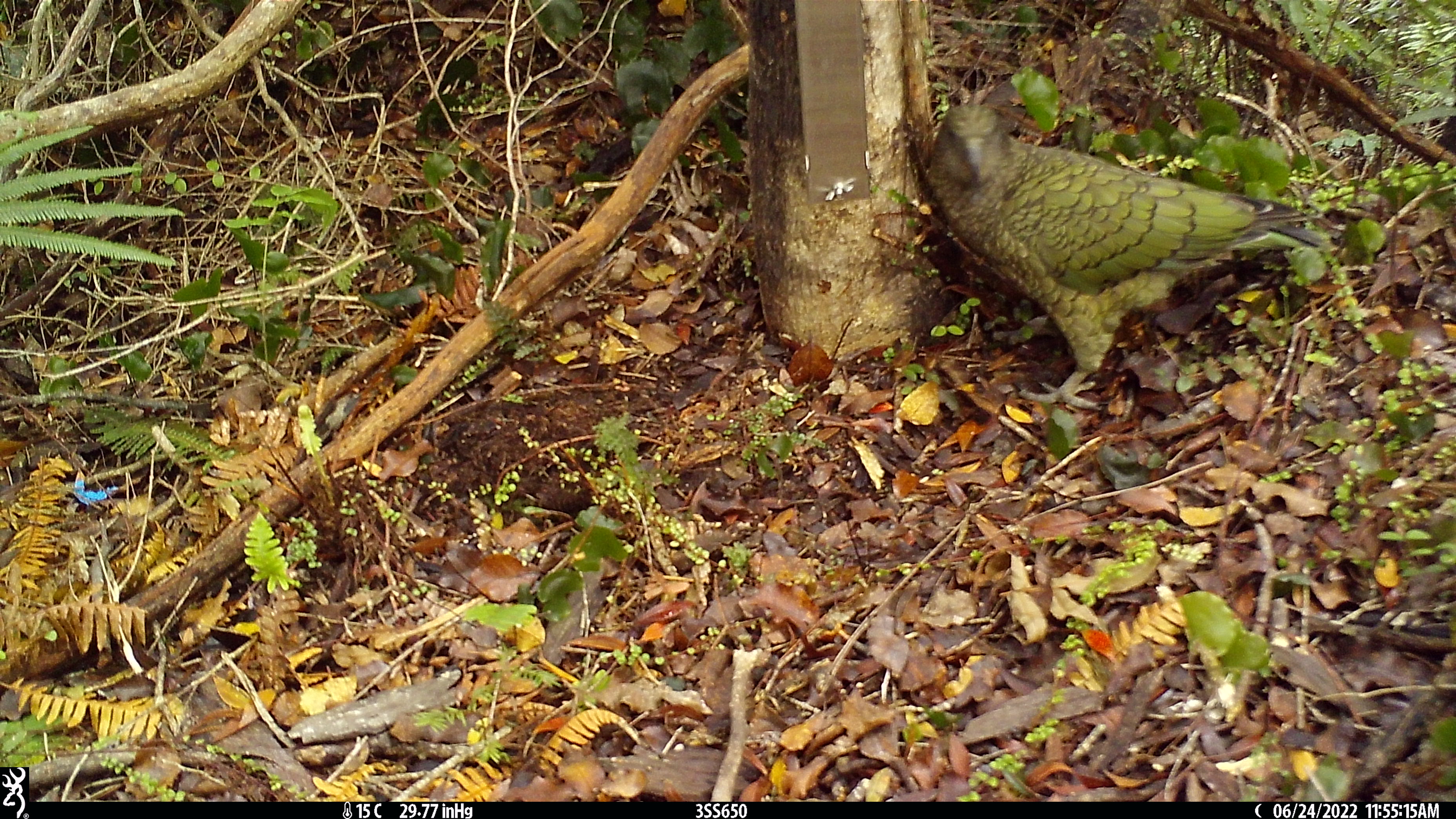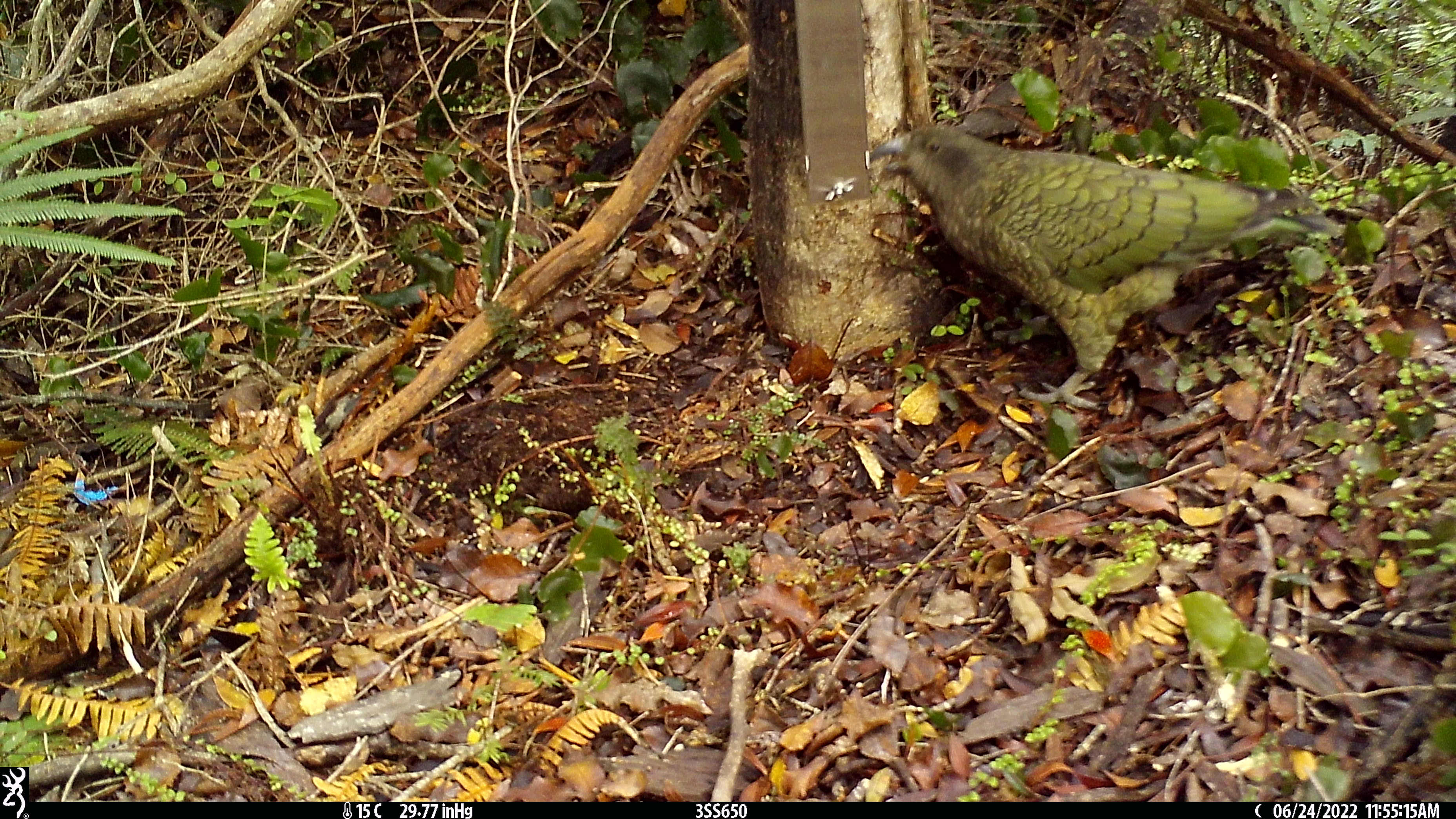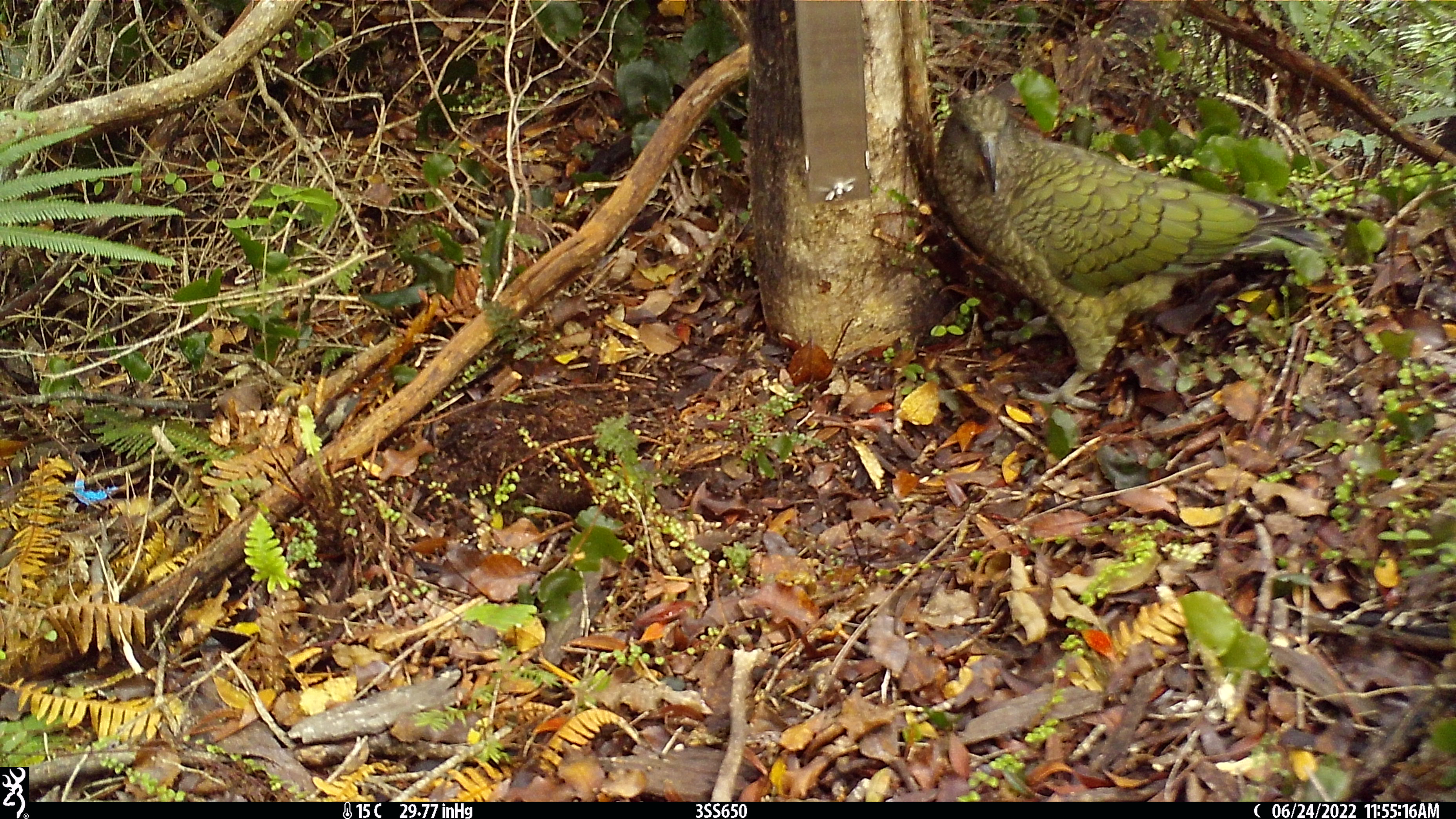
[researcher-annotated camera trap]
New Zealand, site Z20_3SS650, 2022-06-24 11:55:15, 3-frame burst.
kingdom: Animalia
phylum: Chordata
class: Aves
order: Psittaciformes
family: Strigopidae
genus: Nestor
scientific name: Nestor notabilis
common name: kea